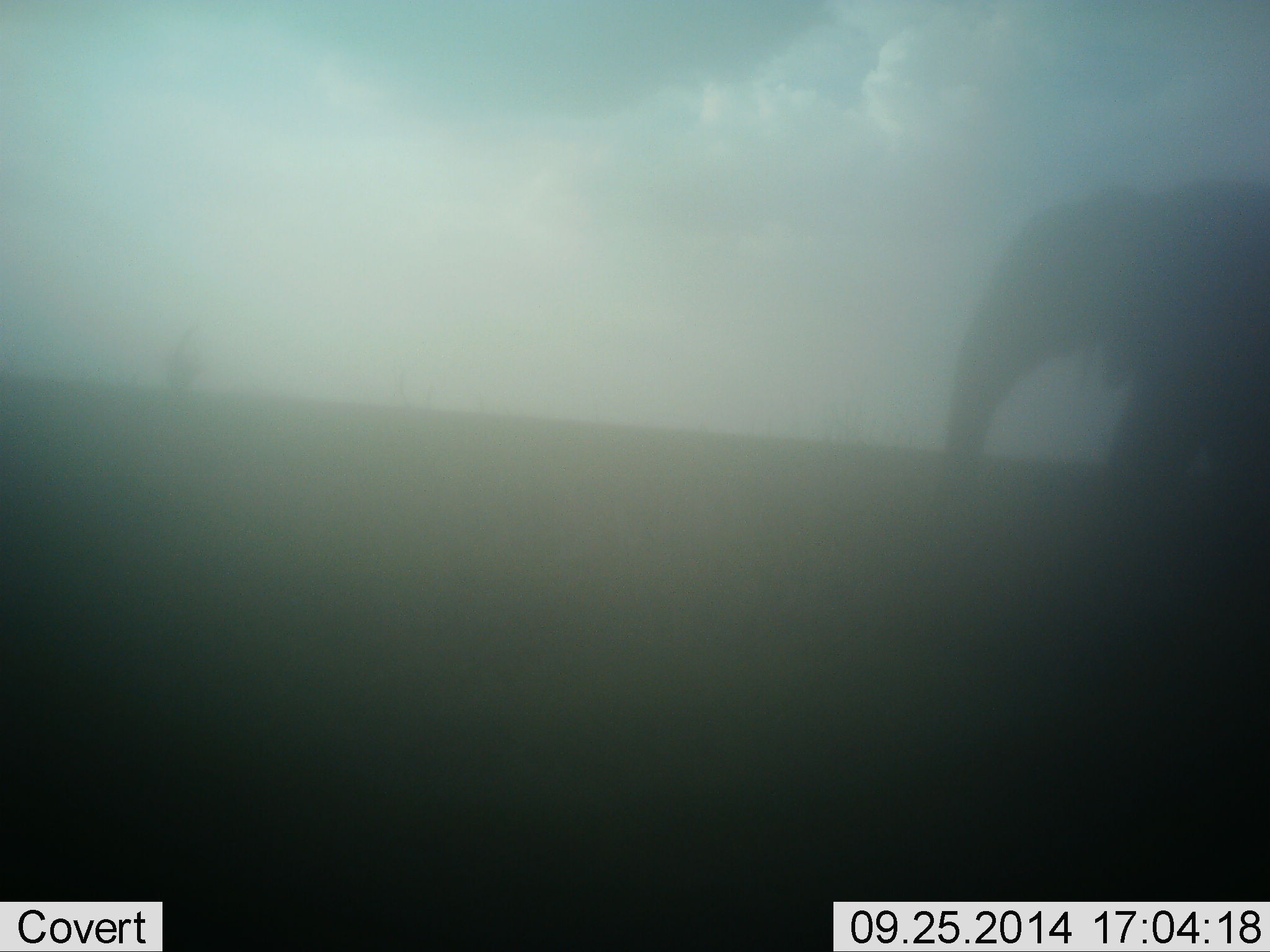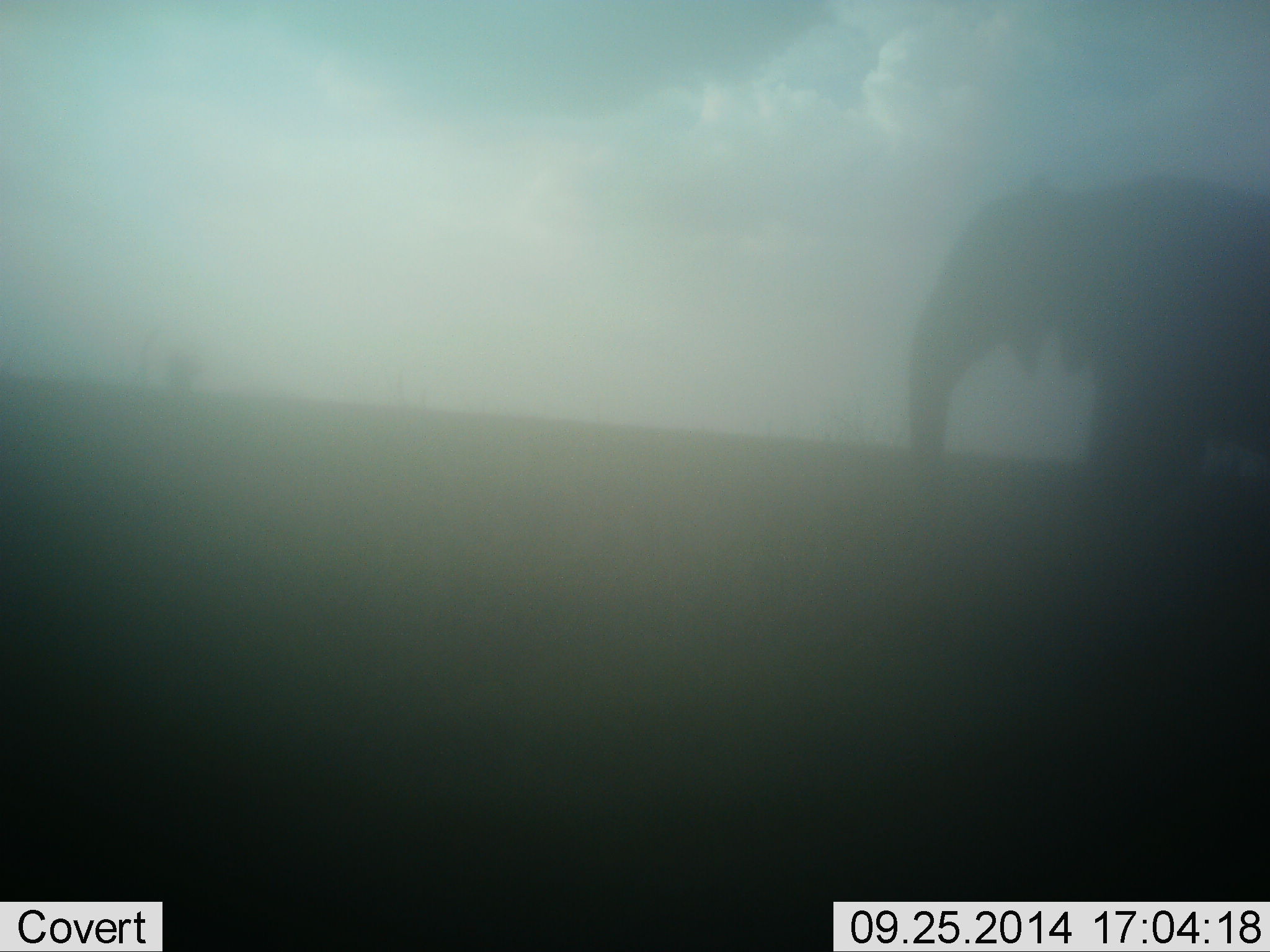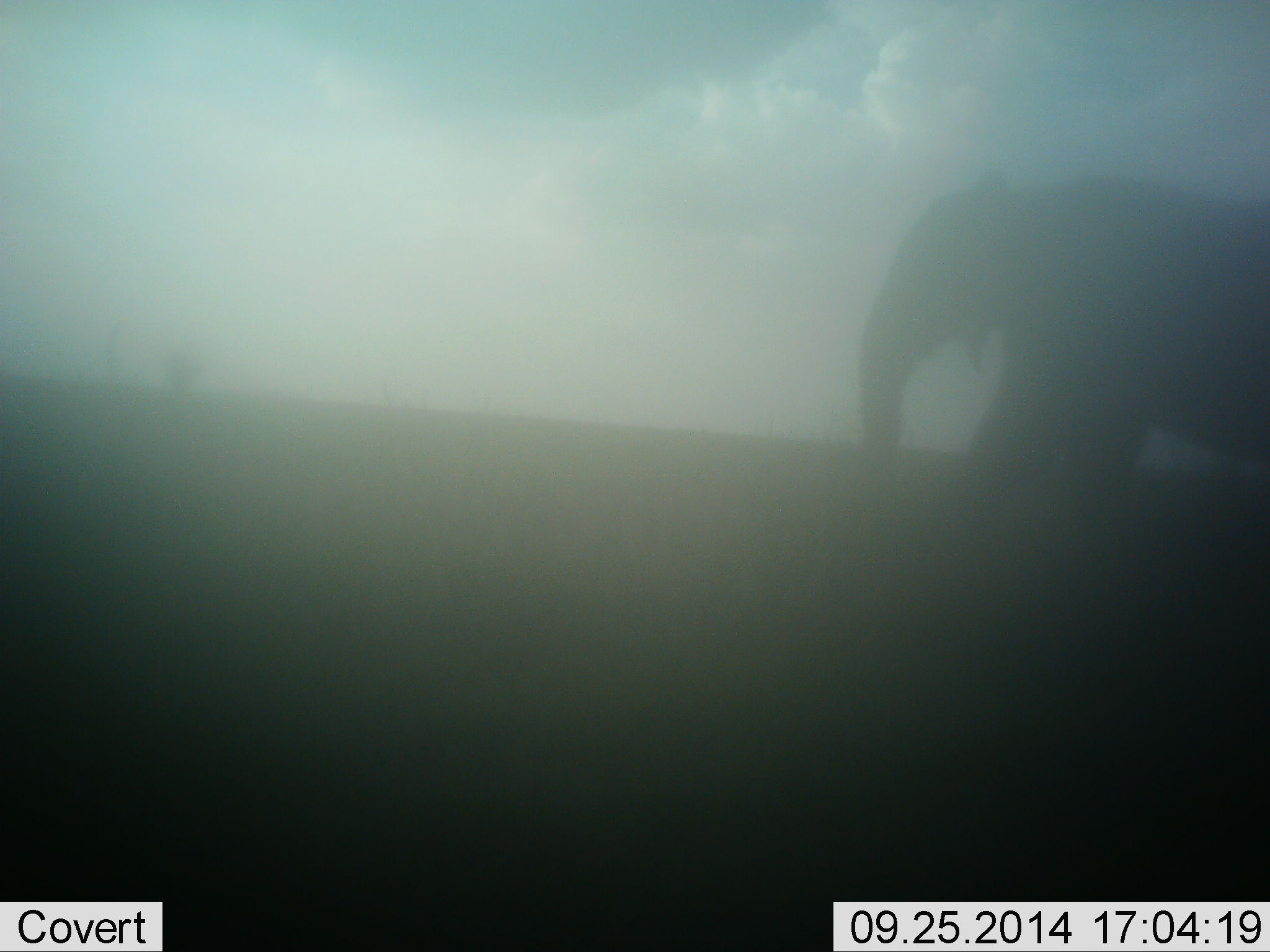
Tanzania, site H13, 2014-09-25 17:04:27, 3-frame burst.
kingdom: Animalia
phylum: Chordata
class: Mammalia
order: Proboscidea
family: Elephantidae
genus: Loxodonta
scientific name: Loxodonta africana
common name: african bush elephant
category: elephant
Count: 1.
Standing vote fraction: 0%.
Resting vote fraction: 0%.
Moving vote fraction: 100%.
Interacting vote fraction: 0%.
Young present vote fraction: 0%.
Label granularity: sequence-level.